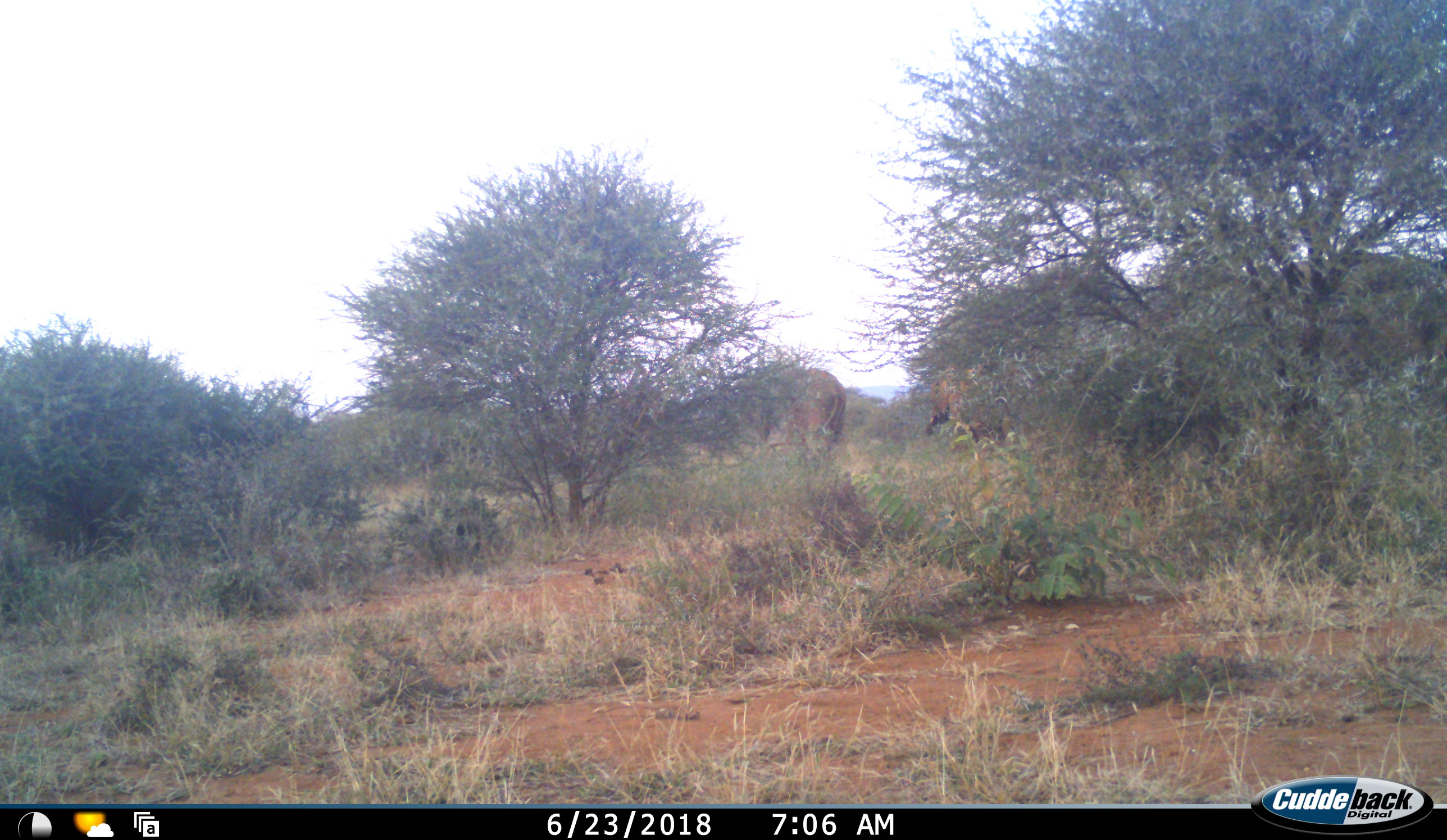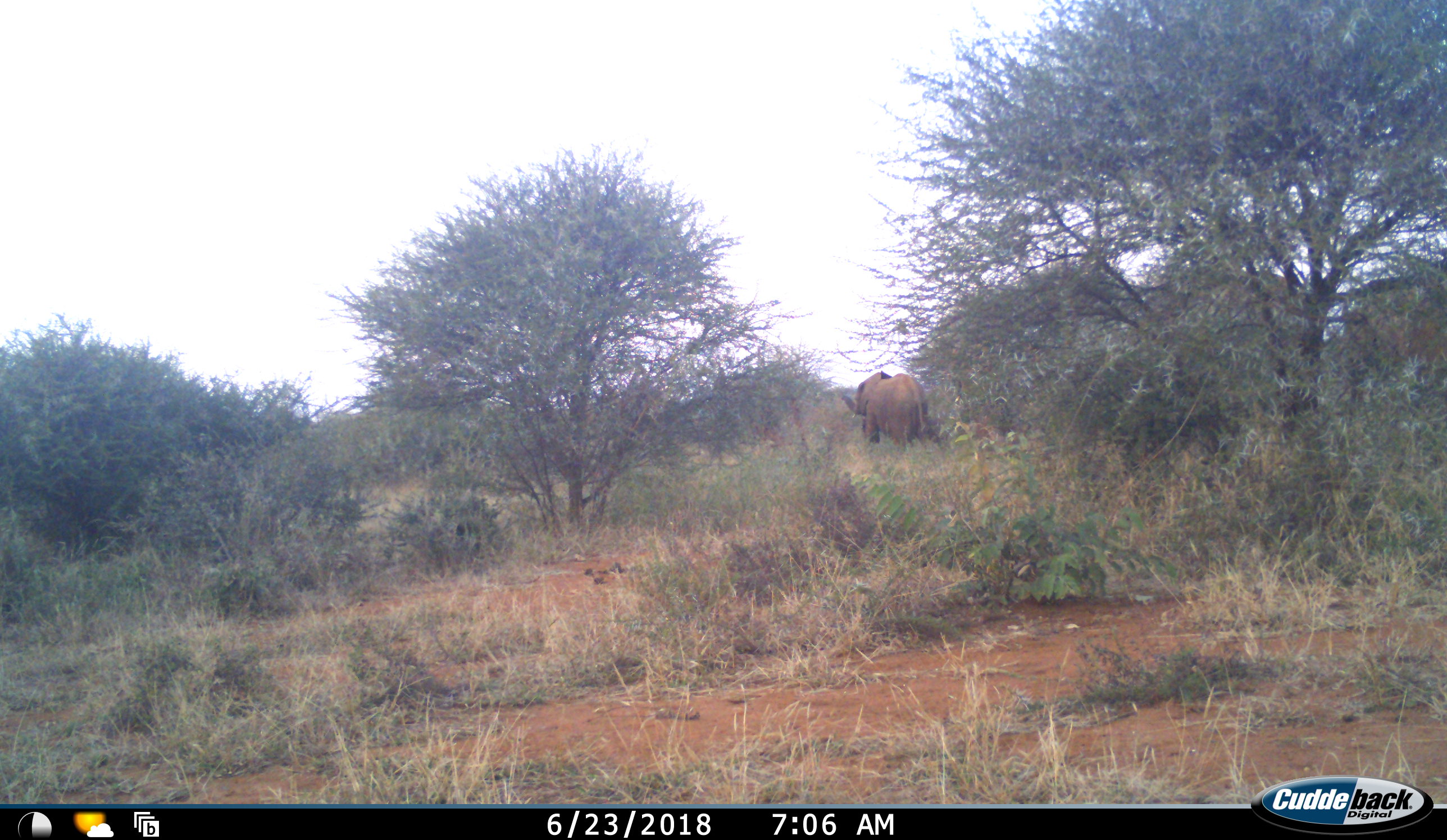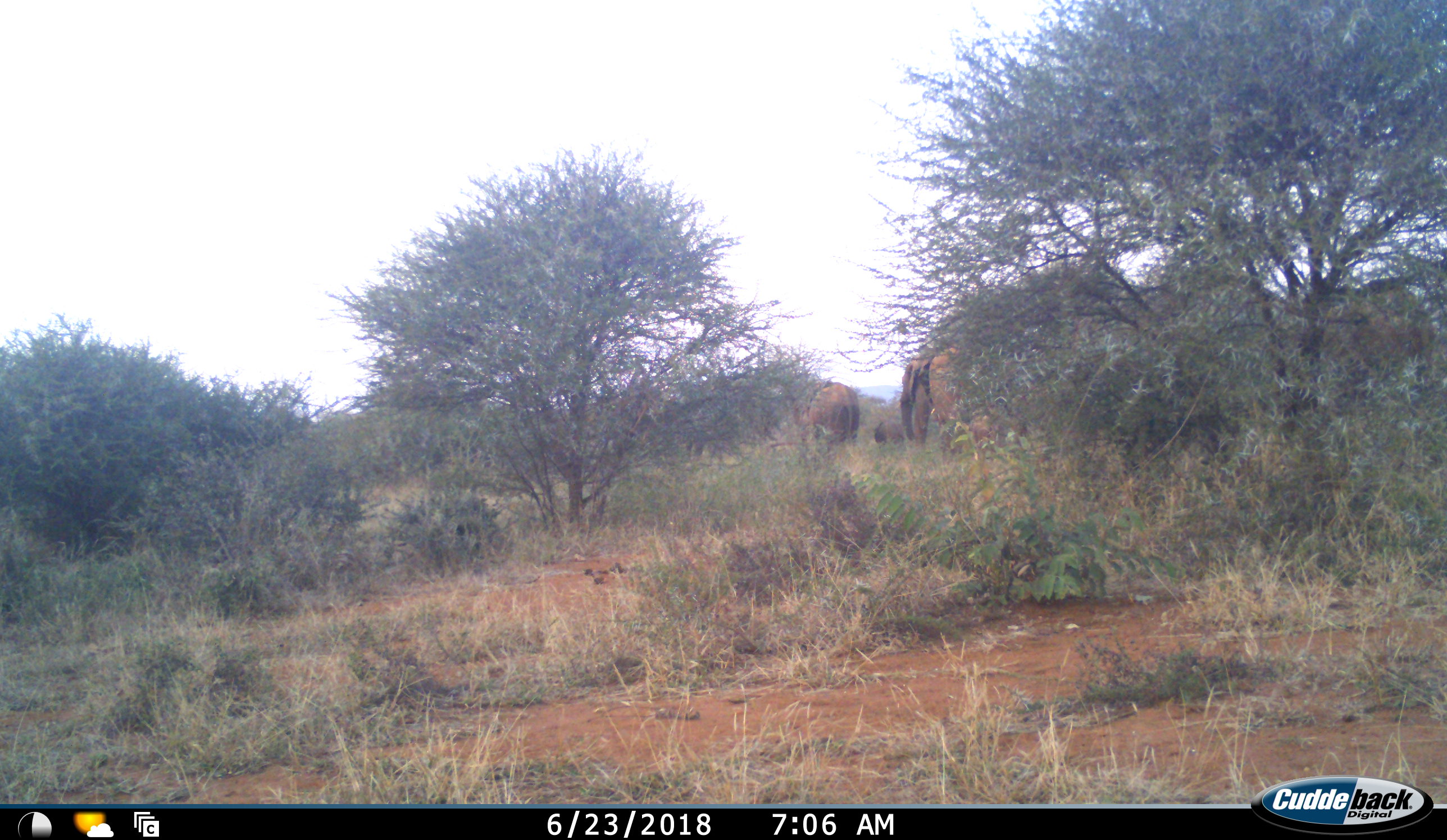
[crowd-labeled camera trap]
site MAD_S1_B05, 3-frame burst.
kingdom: Animalia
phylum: Chordata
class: Mammalia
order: Proboscidea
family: Elephantidae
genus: Loxodonta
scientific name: Loxodonta africana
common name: african bush elephant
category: elephant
Elephant (african bush elephant) (Loxodonta africana), count 5. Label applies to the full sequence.